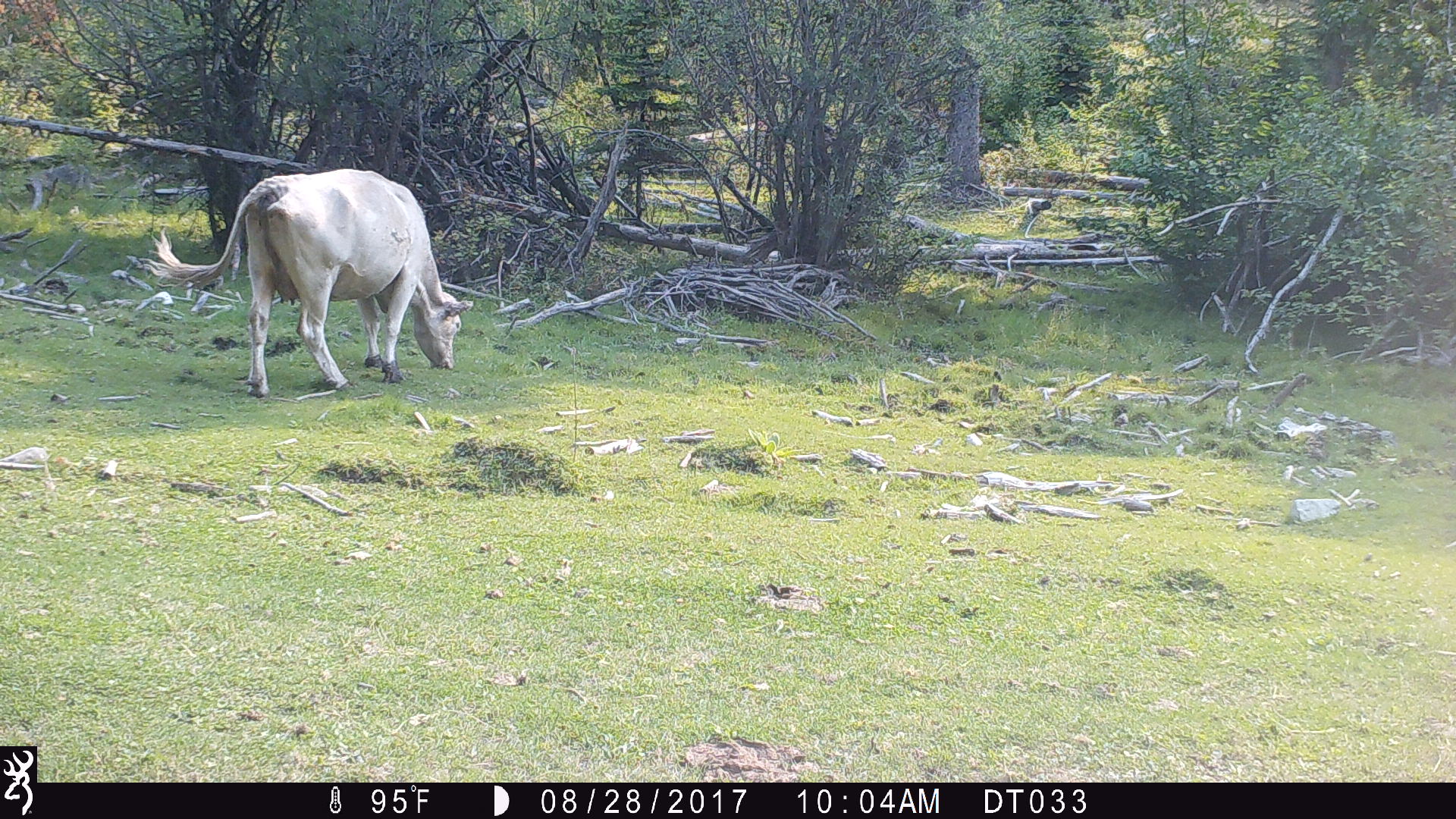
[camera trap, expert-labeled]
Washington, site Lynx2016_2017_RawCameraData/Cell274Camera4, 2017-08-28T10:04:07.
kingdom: Animalia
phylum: Chordata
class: Mammalia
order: Artiodactyla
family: Bovidae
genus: Bos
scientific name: Bos taurus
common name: domestic cattle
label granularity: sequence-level